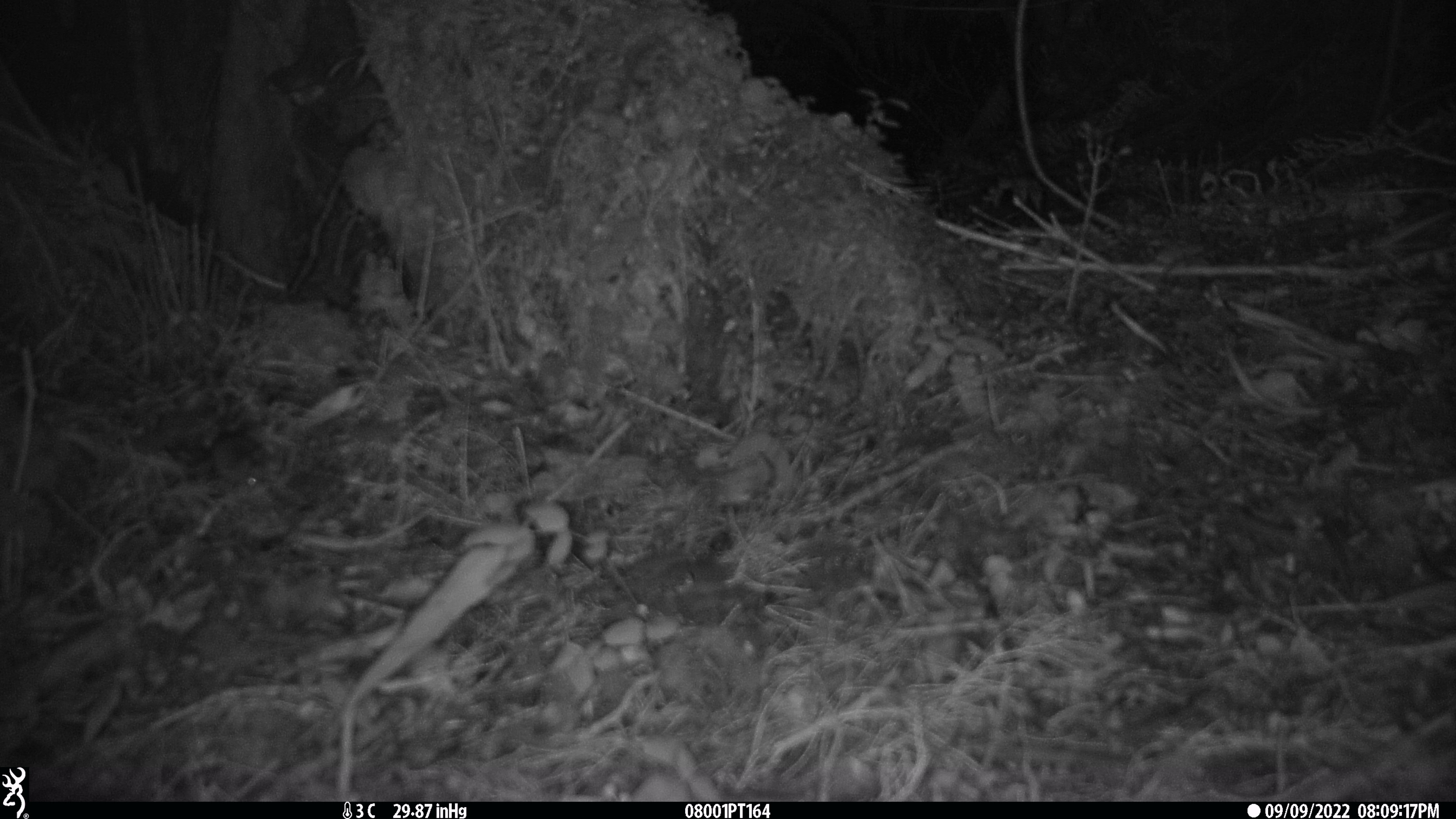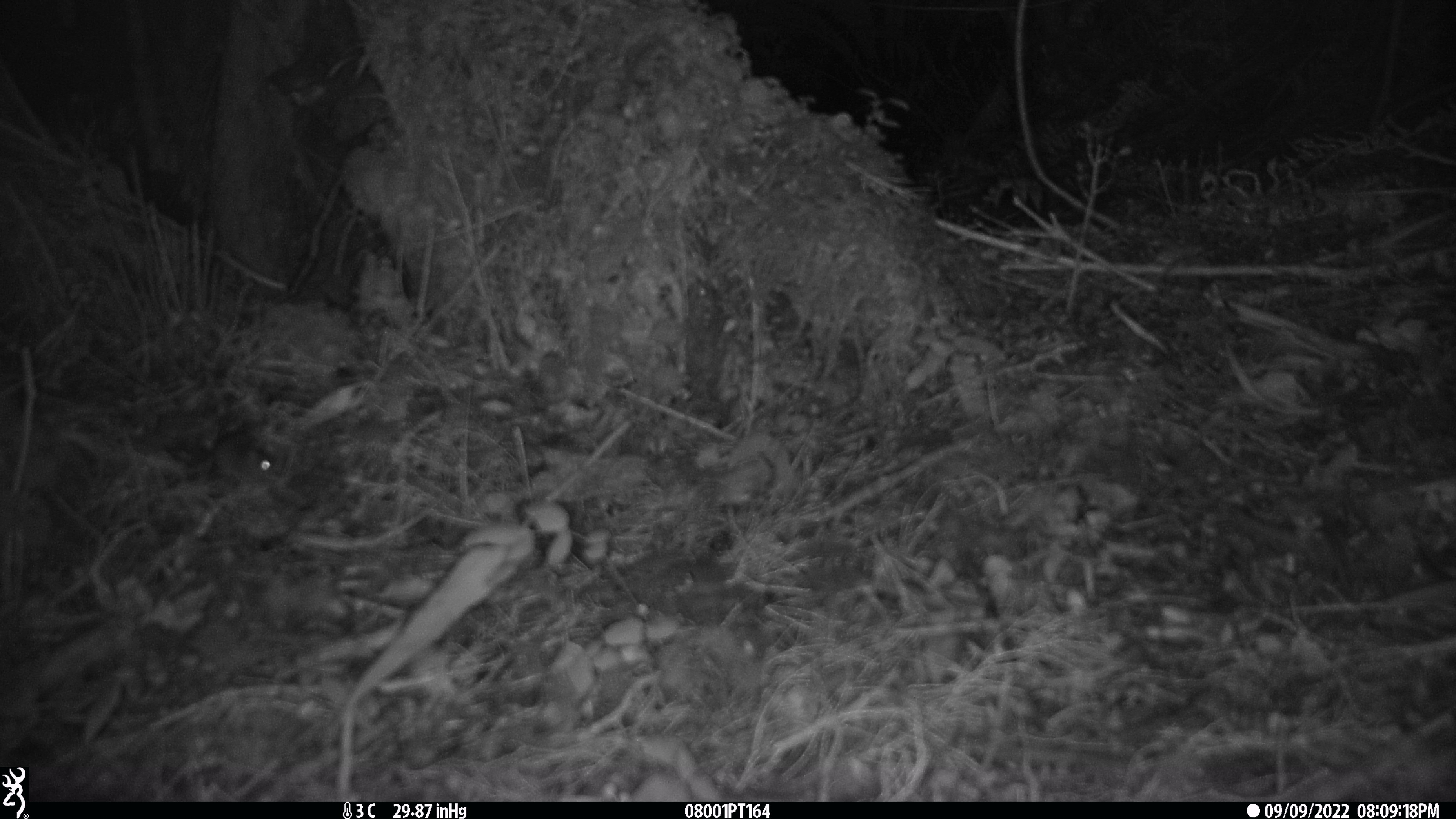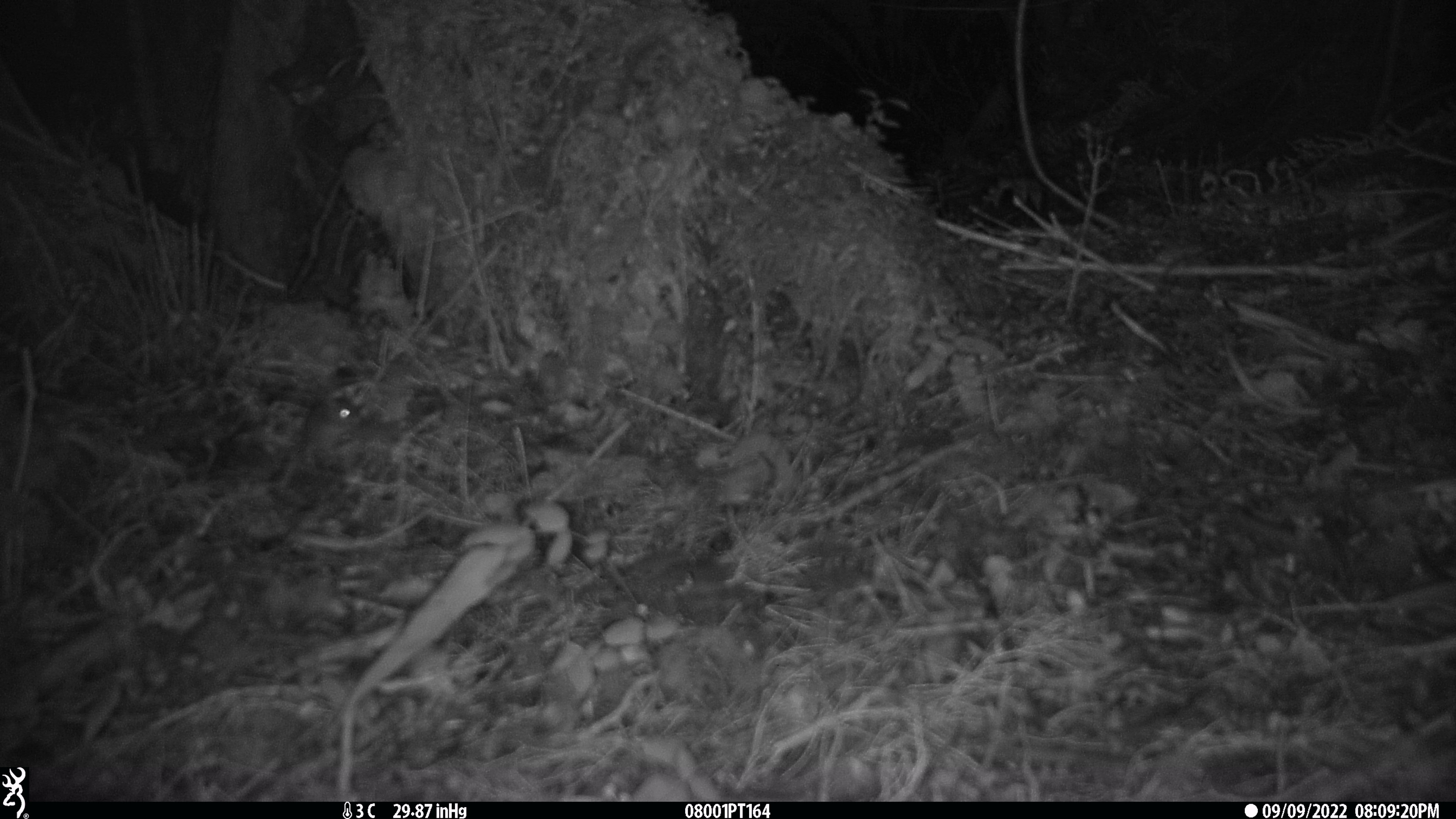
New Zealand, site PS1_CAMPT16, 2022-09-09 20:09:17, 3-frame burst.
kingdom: Animalia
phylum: Chordata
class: Mammalia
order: Rodentia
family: Muridae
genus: Mus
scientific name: Mus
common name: mouse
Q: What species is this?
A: Mouse (Mus).